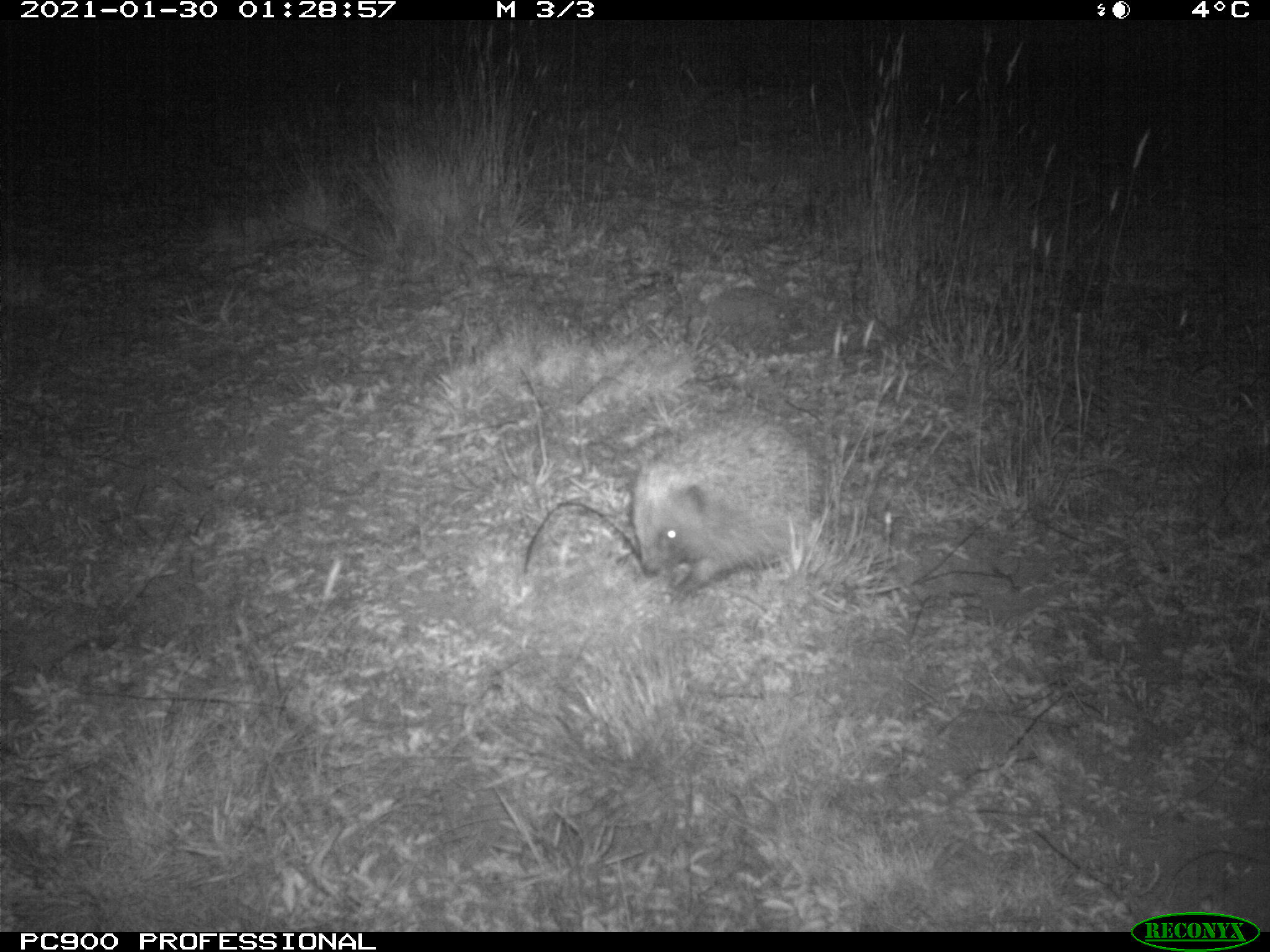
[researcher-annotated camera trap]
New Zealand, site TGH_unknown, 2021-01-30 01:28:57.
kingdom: Animalia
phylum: Chordata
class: Mammalia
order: Eulipotyphla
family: Erinaceidae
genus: Erinaceus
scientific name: Erinaceus europaeus europaeus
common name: european hedgehog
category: hedgehog